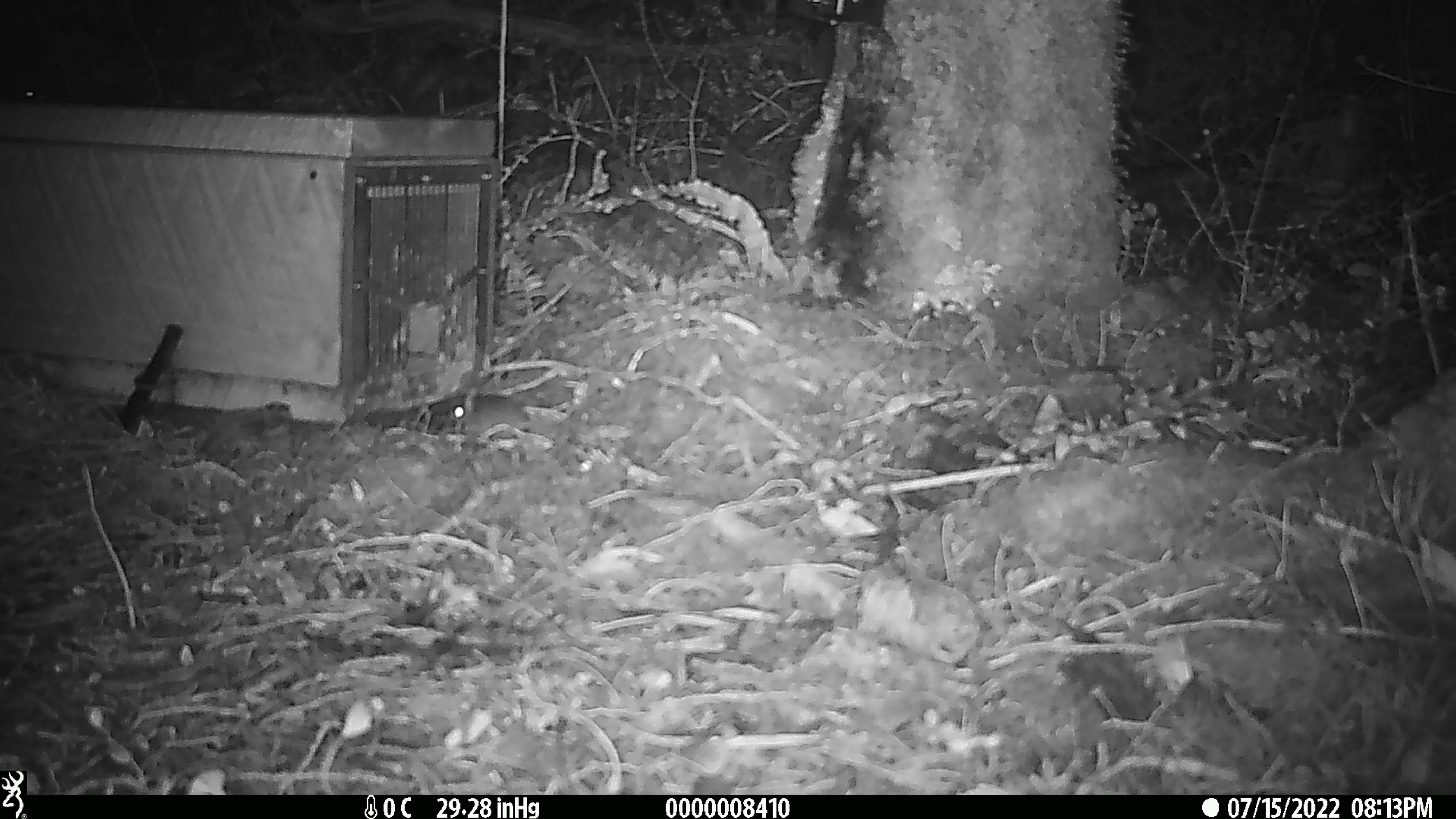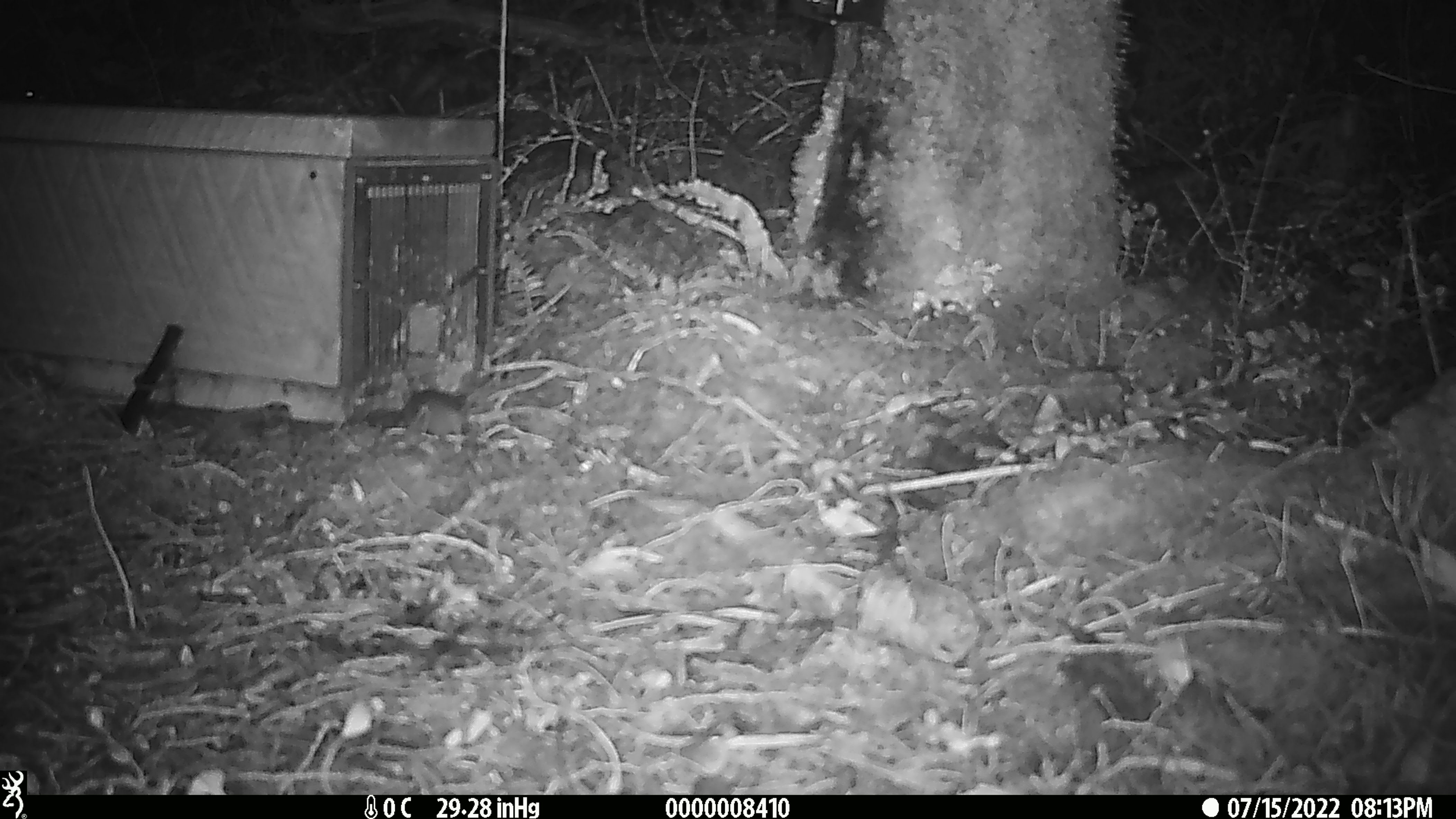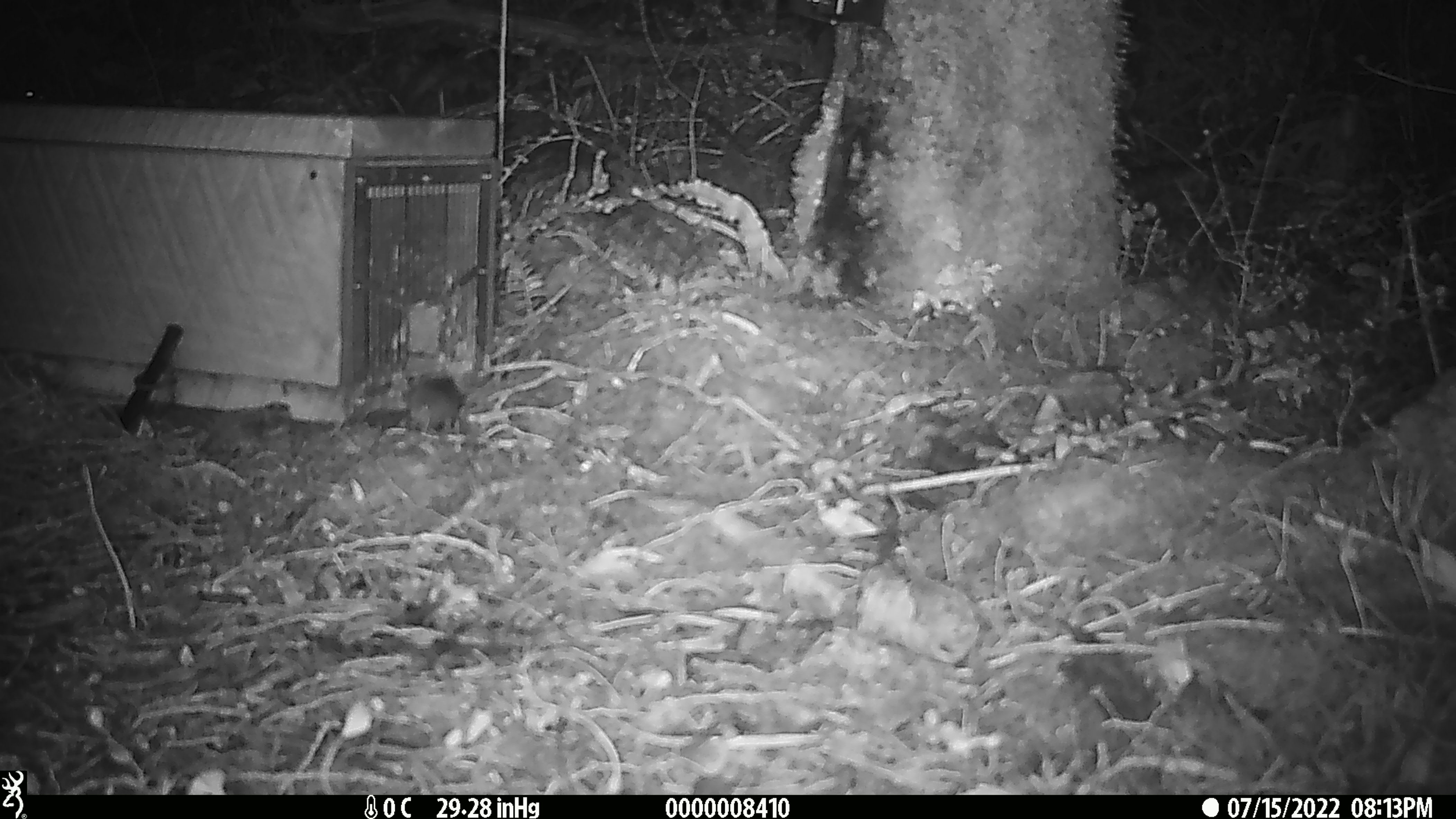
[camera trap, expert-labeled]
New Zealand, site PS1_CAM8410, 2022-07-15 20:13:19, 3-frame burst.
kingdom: Animalia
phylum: Chordata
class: Mammalia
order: Rodentia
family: Muridae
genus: Mus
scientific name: Mus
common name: mouse